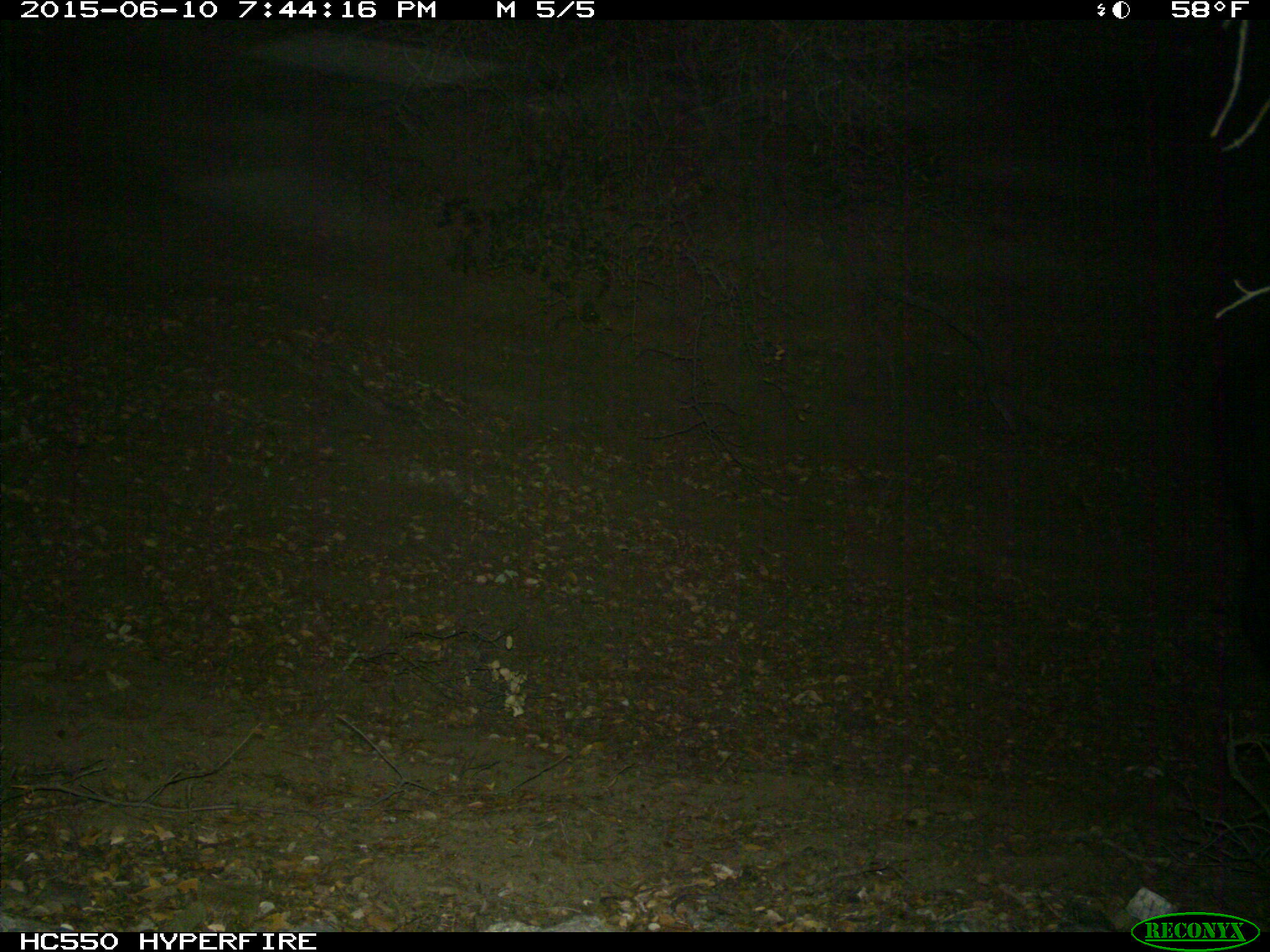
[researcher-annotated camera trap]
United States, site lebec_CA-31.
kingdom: Animalia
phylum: Chordata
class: Mammalia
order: Artiodactyla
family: Bovidae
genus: Bos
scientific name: Bos taurus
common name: domestic cow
Bos taurus (domestic cow).